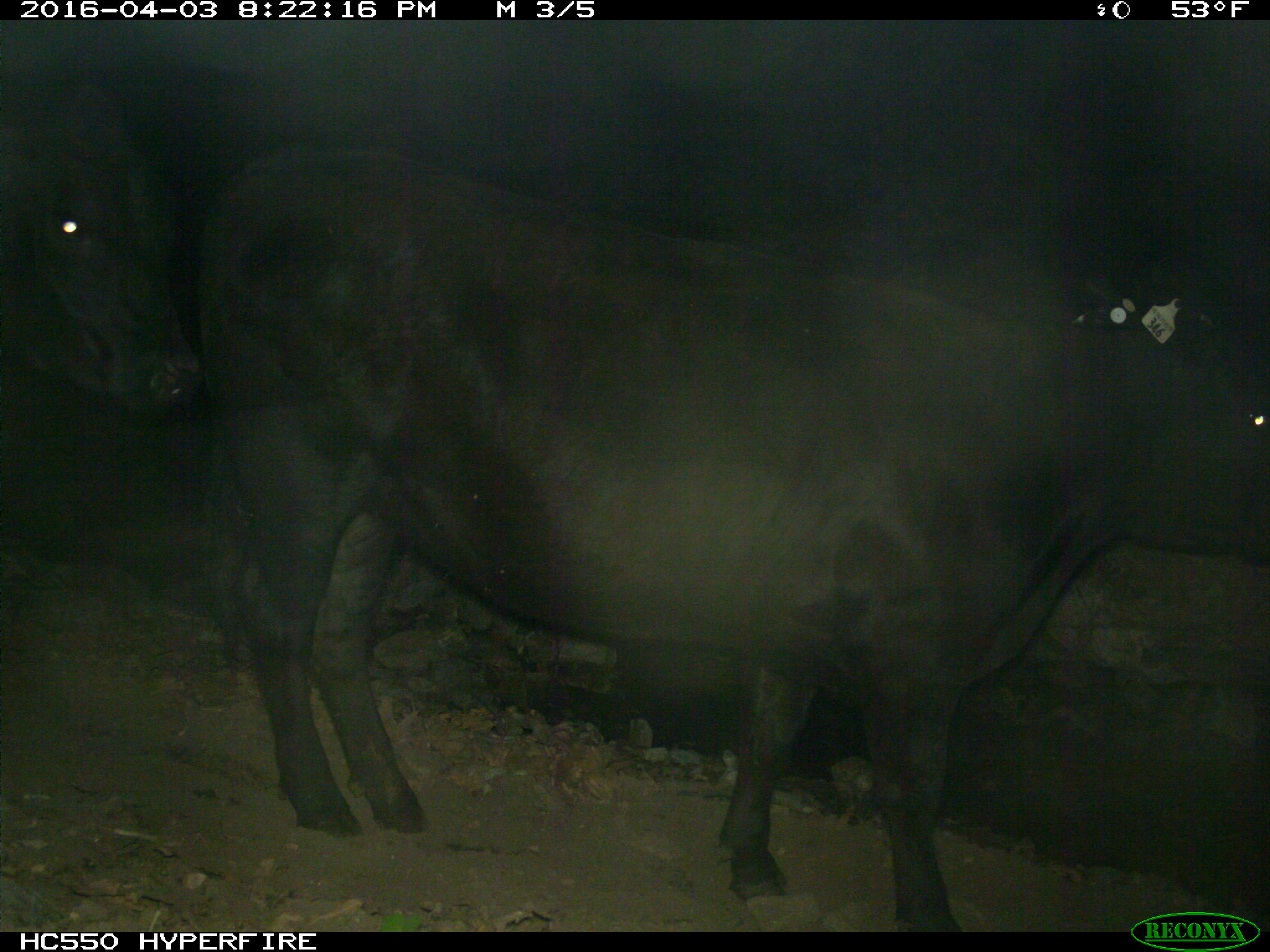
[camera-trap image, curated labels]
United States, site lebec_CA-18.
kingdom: Animalia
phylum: Chordata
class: Mammalia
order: Artiodactyla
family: Bovidae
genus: Bos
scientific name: Bos taurus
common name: domestic cow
Bos taurus (domestic cow).